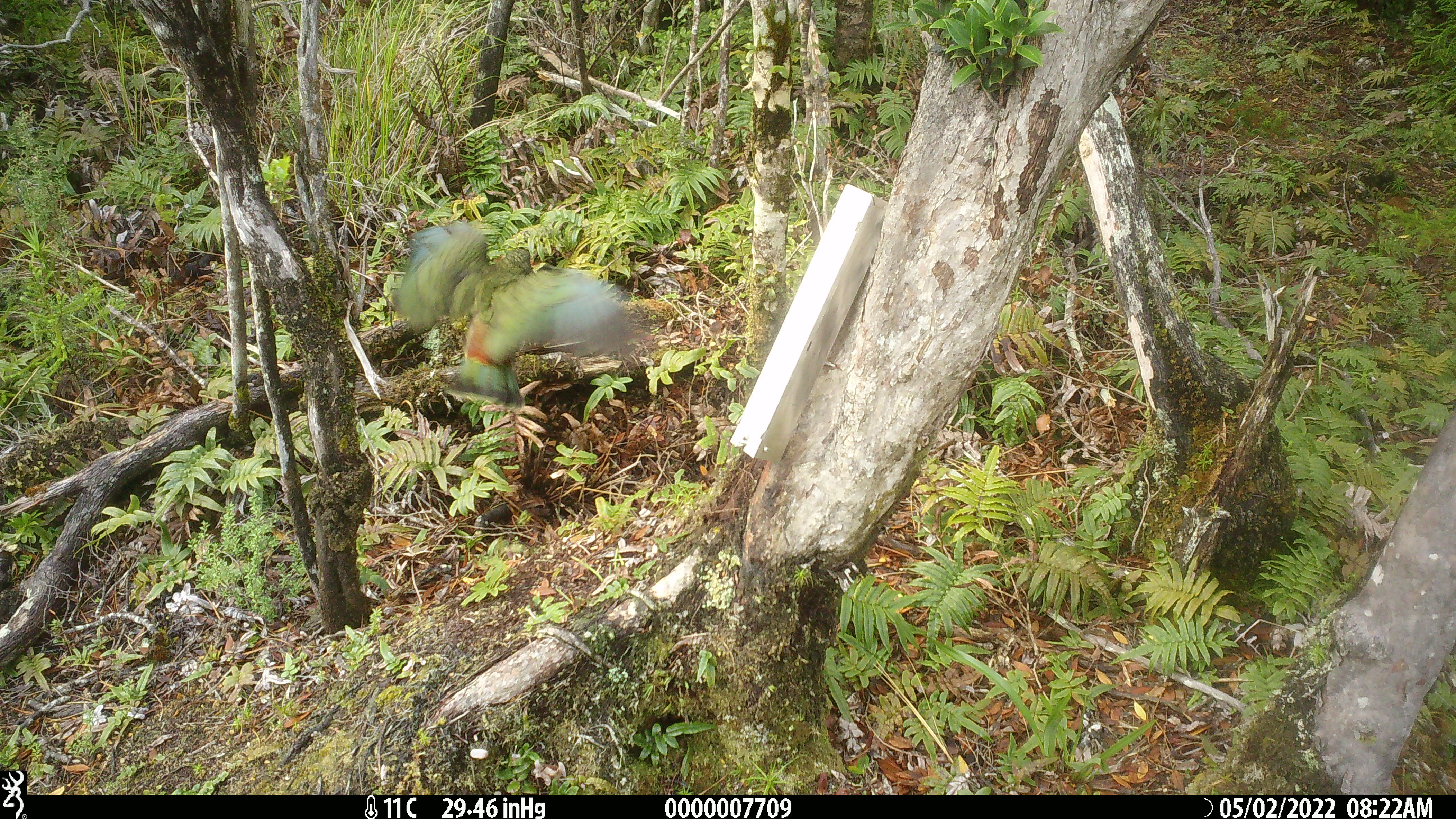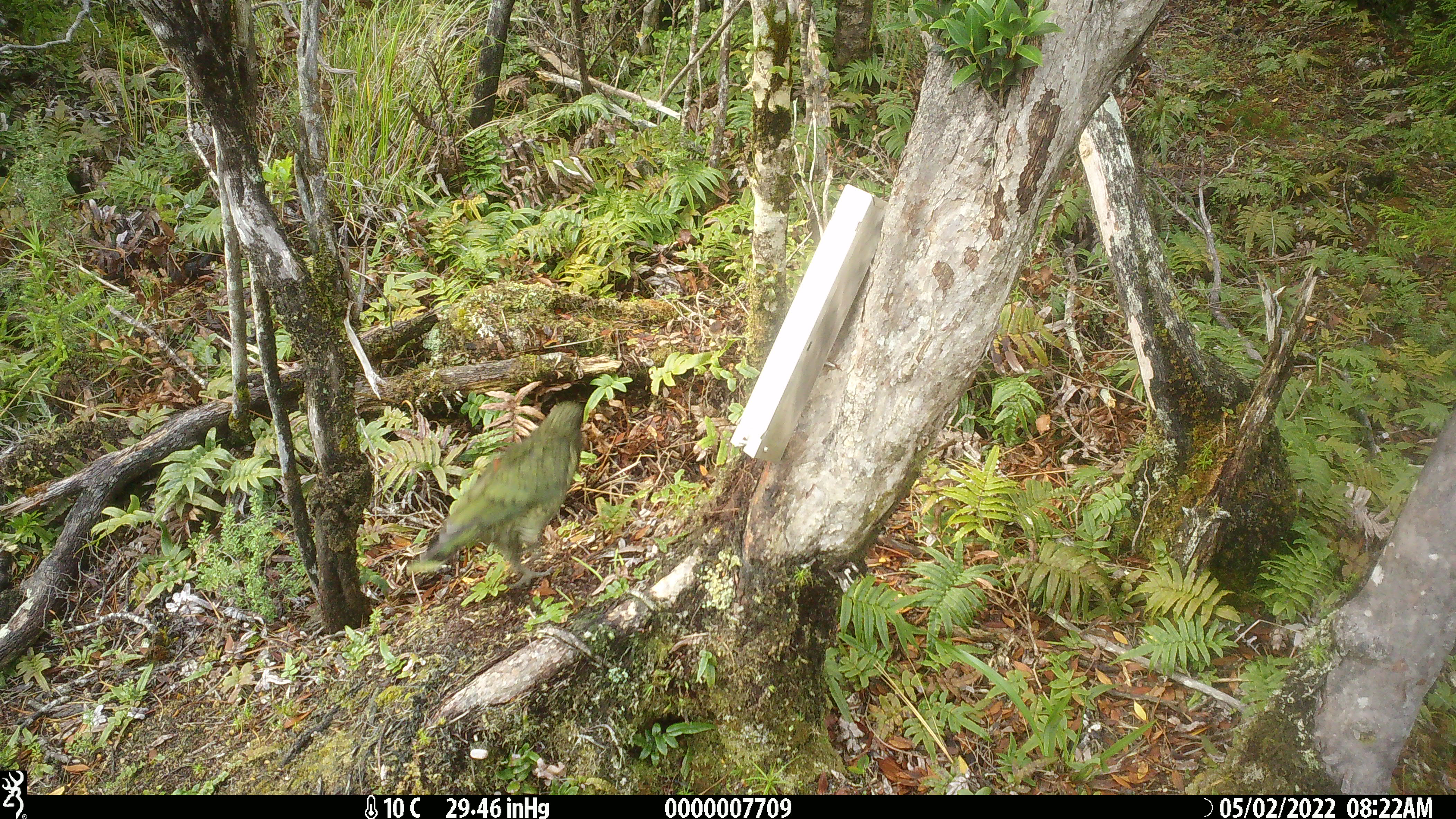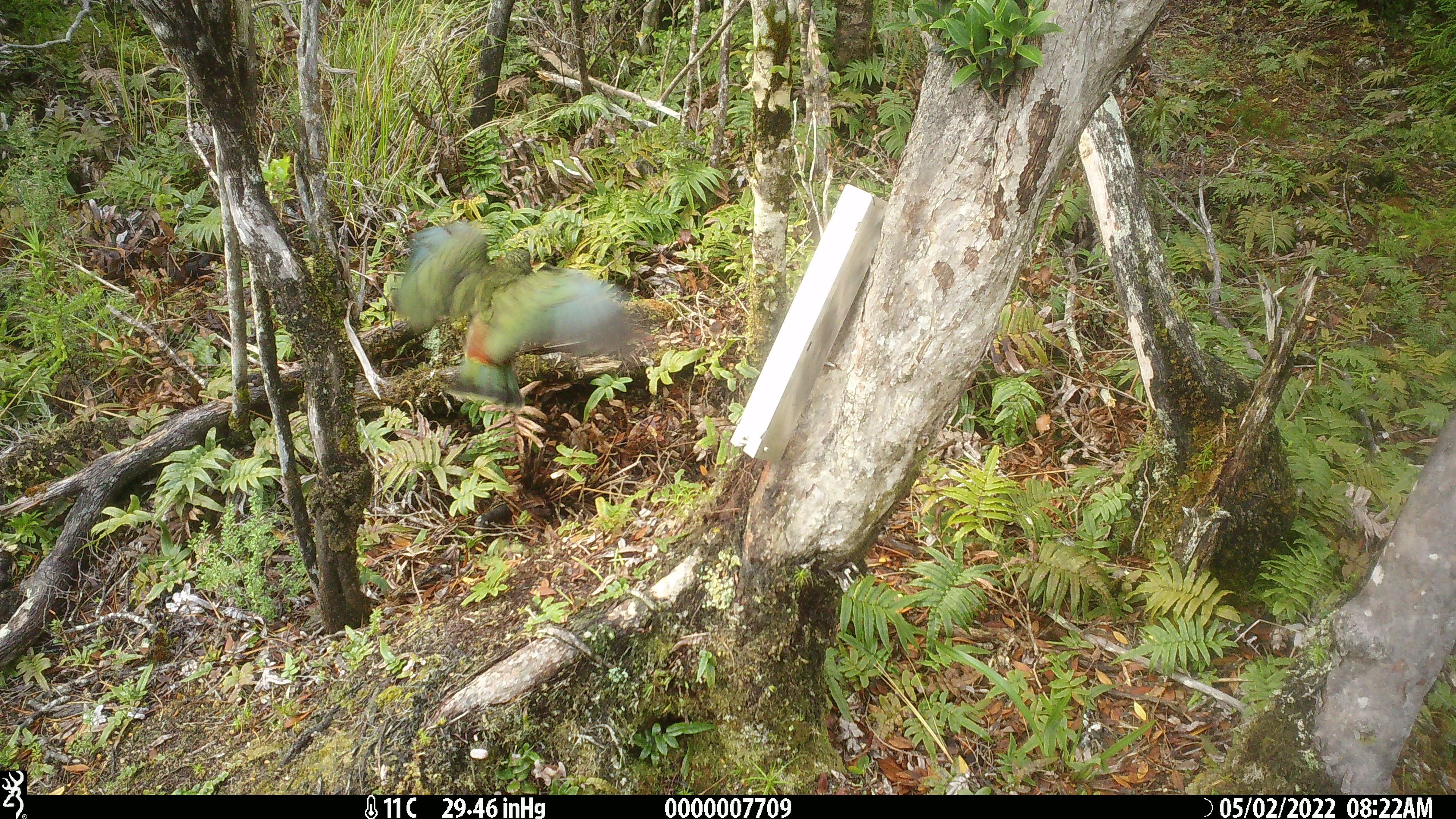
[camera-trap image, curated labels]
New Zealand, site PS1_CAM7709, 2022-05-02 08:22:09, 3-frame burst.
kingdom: Animalia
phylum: Chordata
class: Aves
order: Psittaciformes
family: Strigopidae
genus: Nestor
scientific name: Nestor notabilis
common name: kea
Kea (Nestor notabilis).